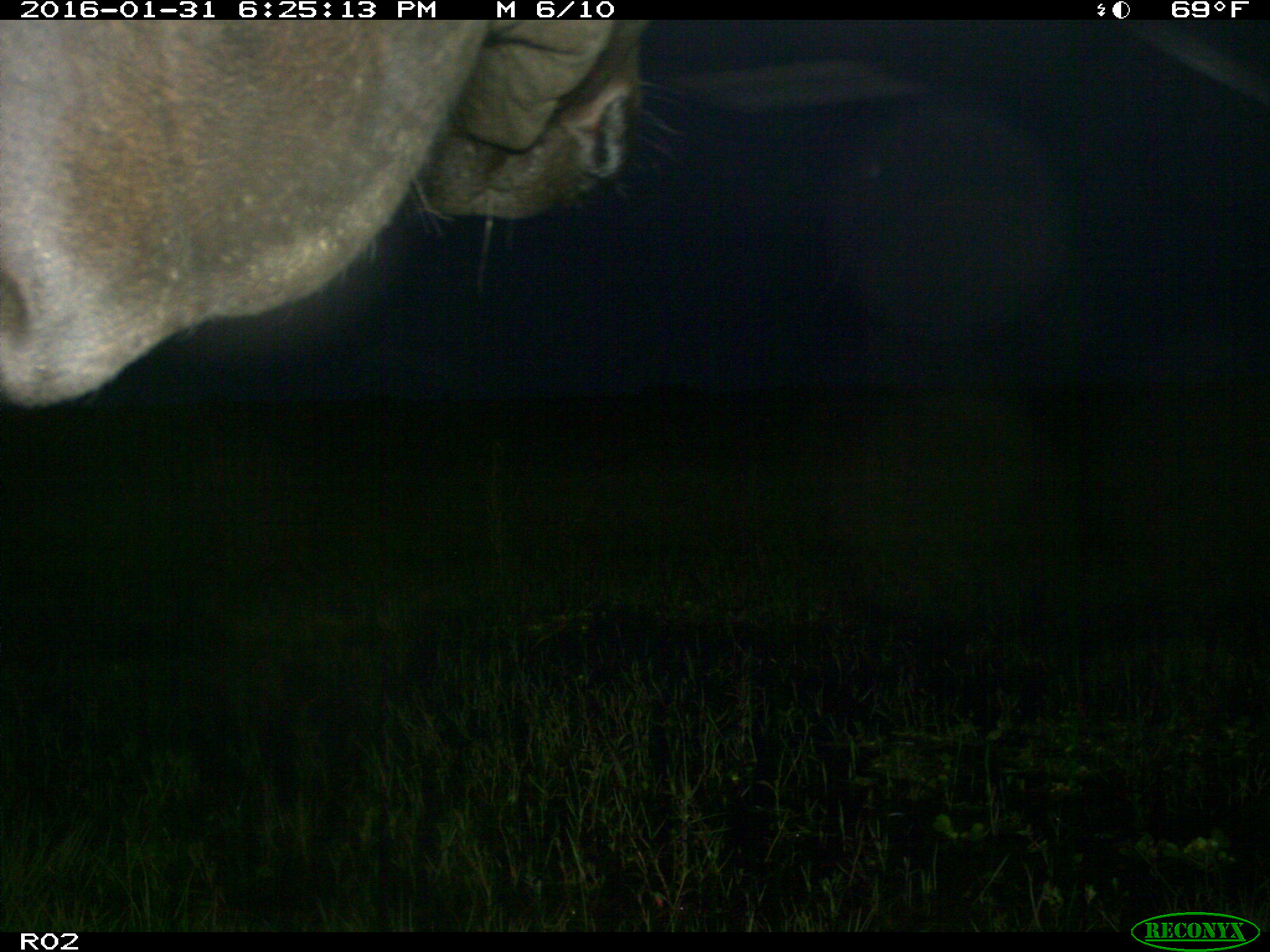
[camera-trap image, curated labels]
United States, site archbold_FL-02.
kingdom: Animalia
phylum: Chordata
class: Mammalia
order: Artiodactyla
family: Bovidae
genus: Bos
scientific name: Bos taurus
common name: domestic cow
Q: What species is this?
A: Bos taurus (domestic cow).